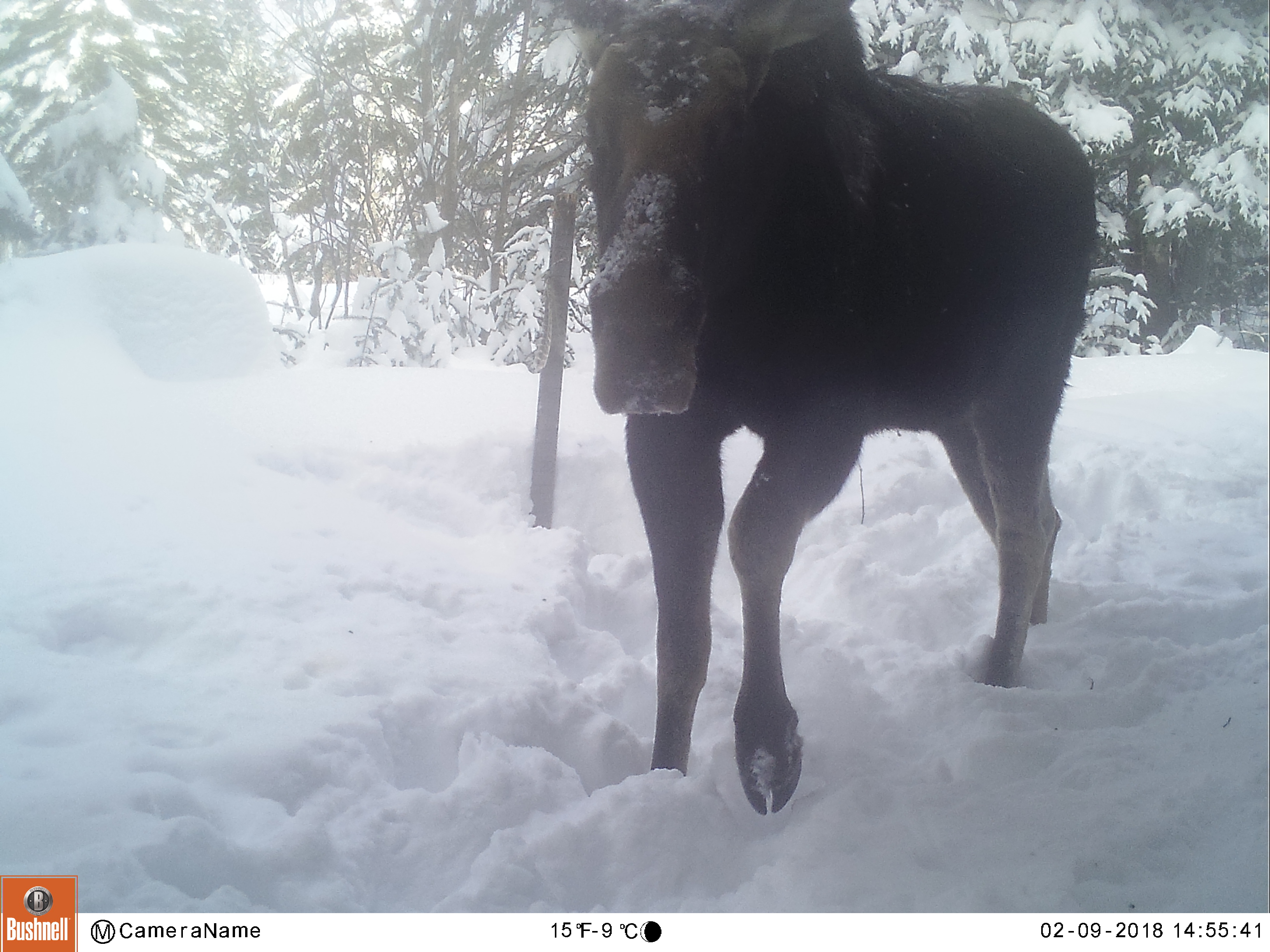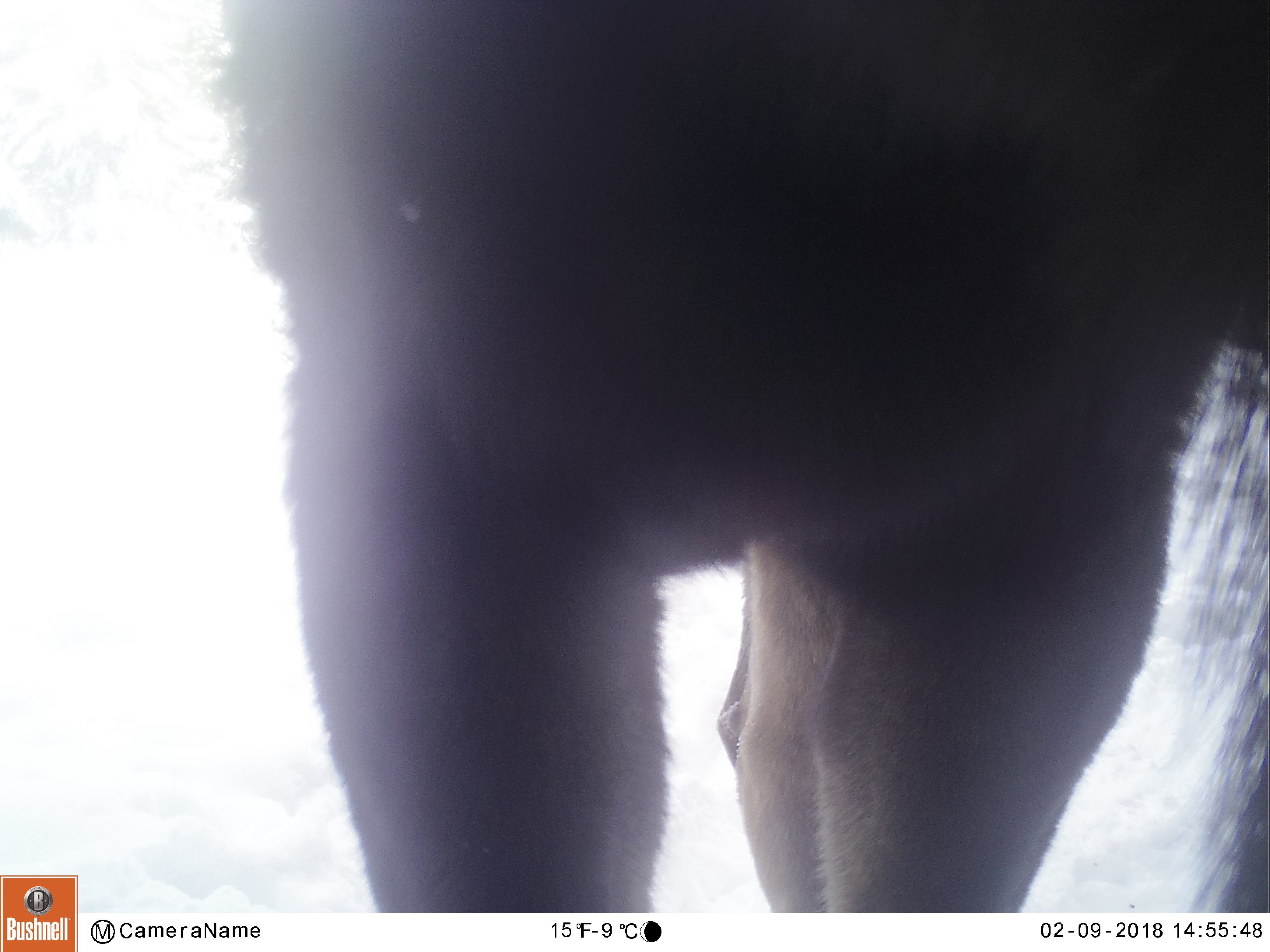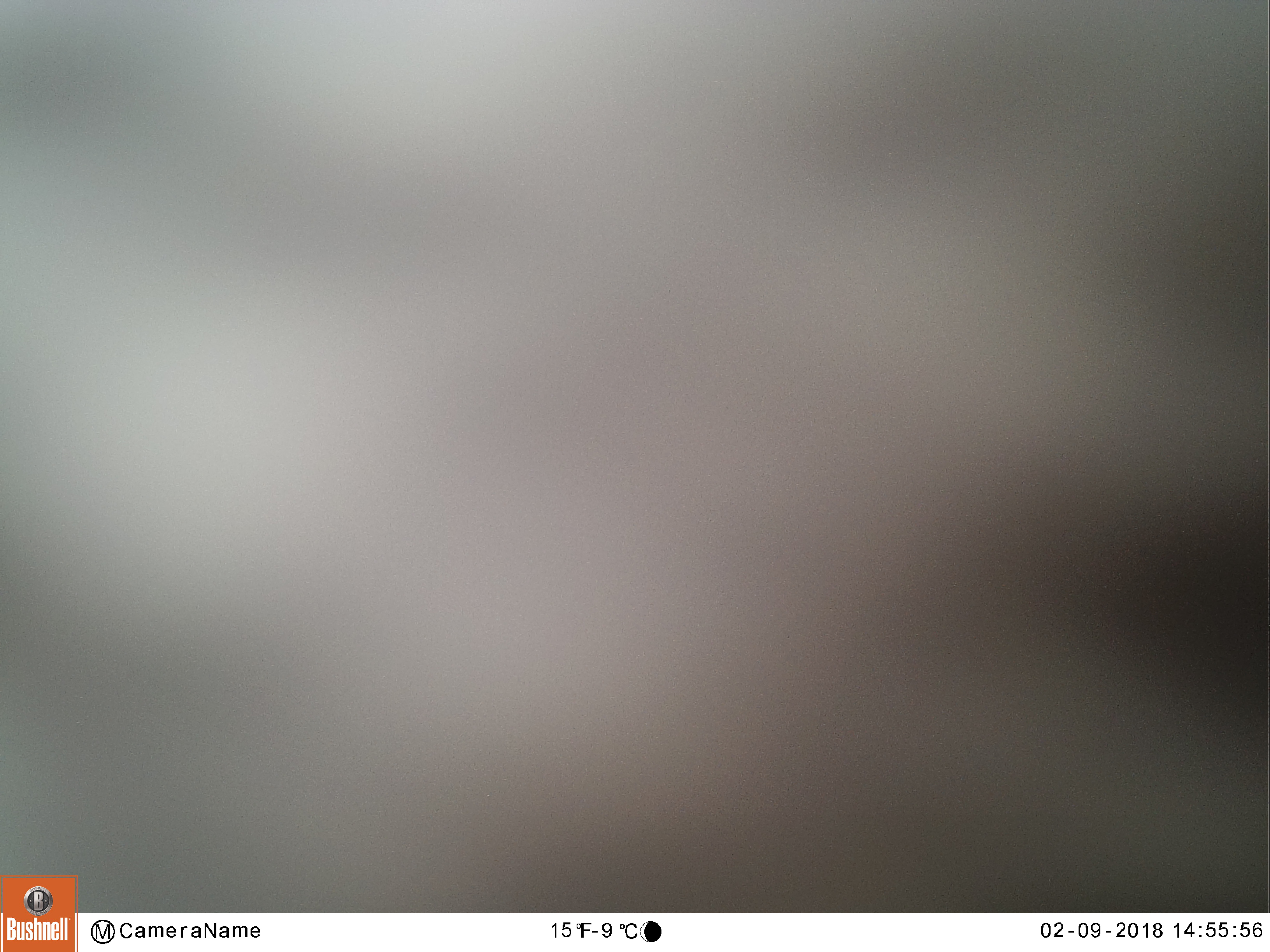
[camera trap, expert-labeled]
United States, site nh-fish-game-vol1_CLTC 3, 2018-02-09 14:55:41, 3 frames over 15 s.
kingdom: Animalia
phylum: Chordata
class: Mammalia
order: Artiodactyla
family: Cervidae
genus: Alces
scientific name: Alces alces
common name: moose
Moose (Alces alces).